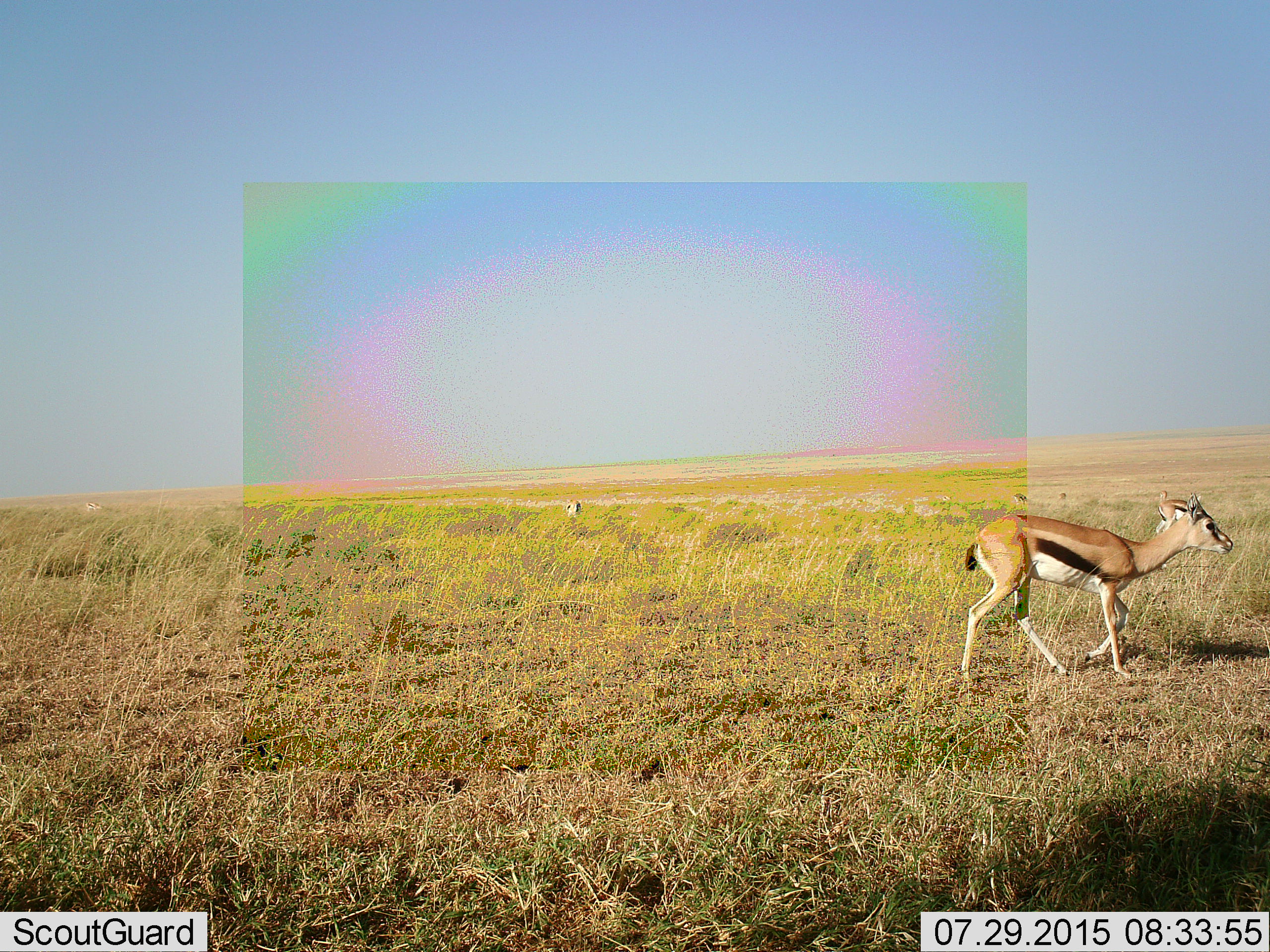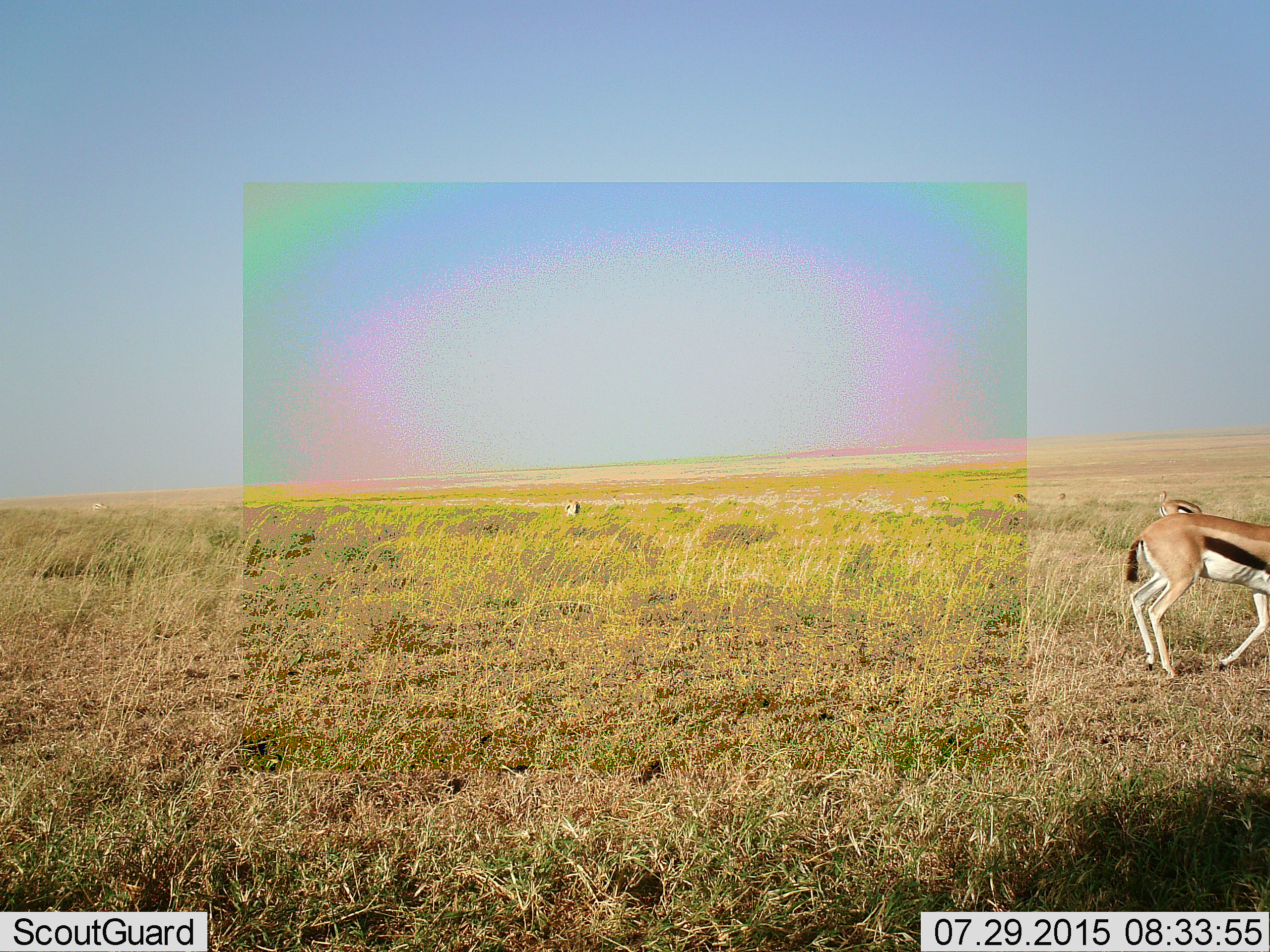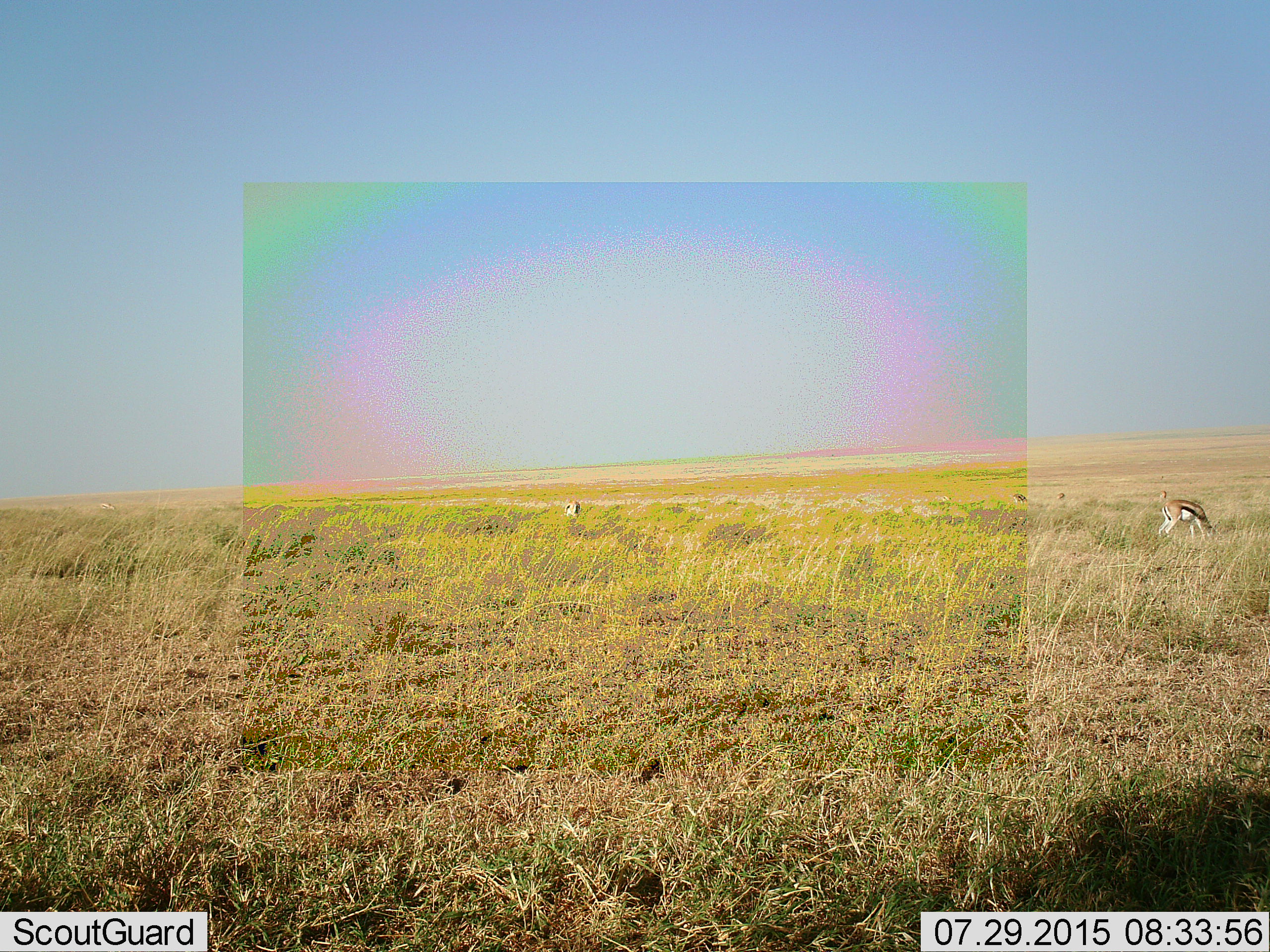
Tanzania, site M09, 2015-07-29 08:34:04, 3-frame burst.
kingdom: Animalia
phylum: Chordata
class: Mammalia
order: Artiodactyla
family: Bovidae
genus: Eudorcas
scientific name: Eudorcas thomsonii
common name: thomson's gazelle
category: gazellethomsons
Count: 3.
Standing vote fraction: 29%.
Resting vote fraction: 0%.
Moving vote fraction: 100%.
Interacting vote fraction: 0%.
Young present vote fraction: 29%.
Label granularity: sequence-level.